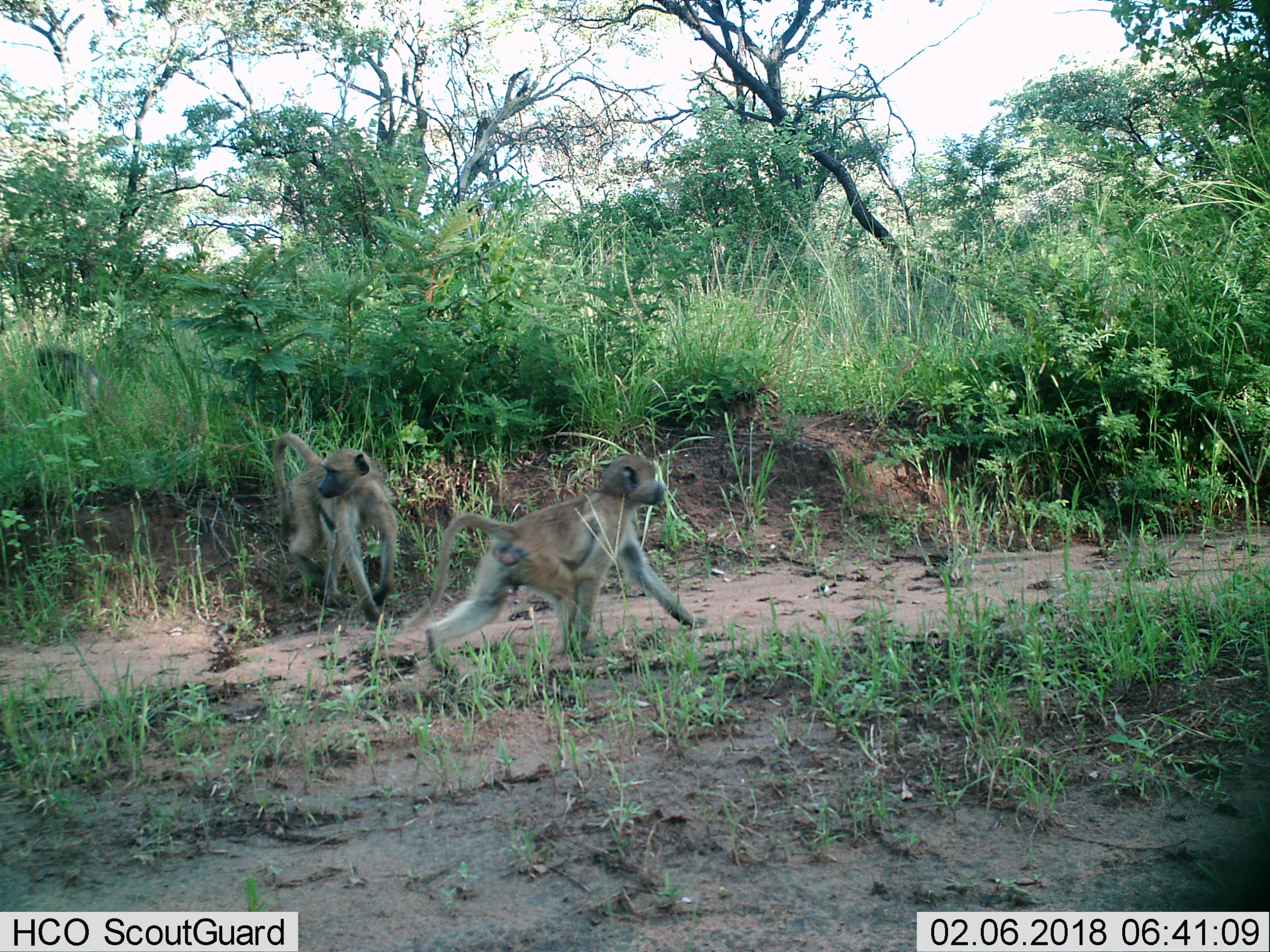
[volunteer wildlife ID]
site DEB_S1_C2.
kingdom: Animalia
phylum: Chordata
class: Mammalia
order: Primates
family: Cercopithecidae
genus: Papio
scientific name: Papio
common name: baboon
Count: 2.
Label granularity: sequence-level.